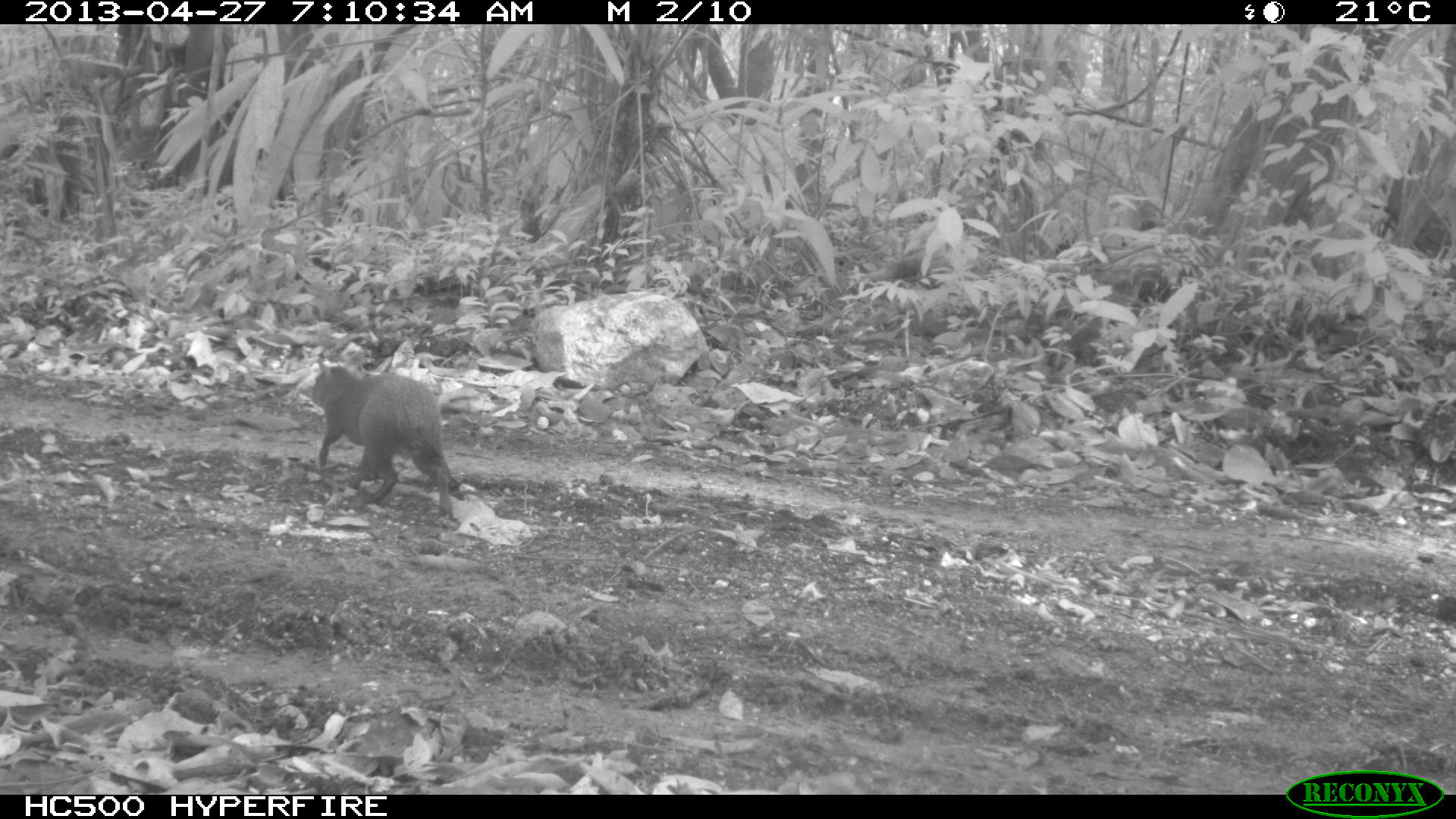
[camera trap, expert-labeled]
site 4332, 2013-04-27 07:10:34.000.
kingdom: Animalia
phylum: Chordata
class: Mammalia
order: Rodentia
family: Dasyproctidae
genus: Dasyprocta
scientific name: Dasyprocta punctata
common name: central american agouti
Dasyprocta punctata (central american agouti), count 1.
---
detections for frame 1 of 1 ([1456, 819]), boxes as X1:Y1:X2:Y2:
dasyprocta punctata: 308:356:466:518